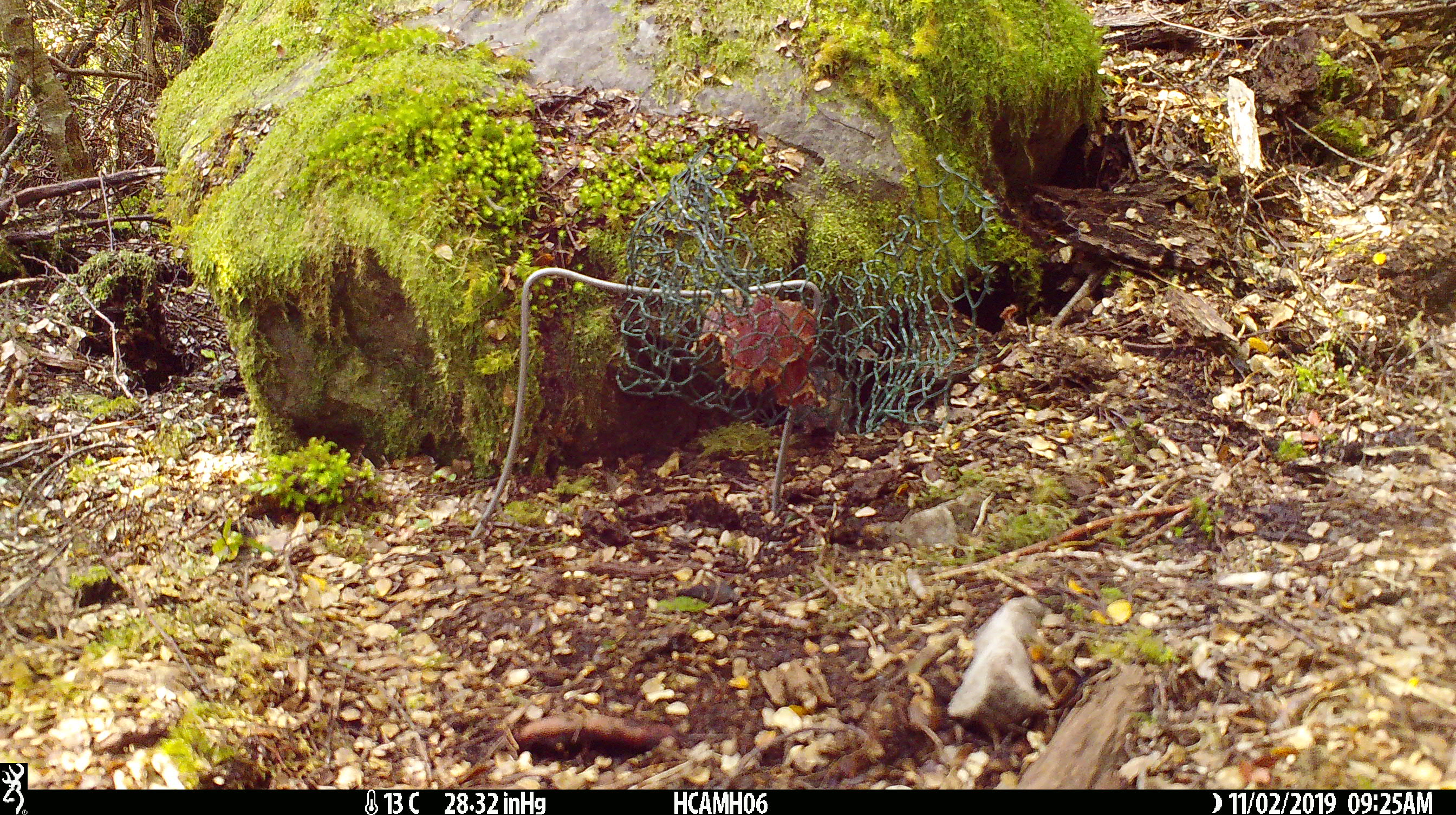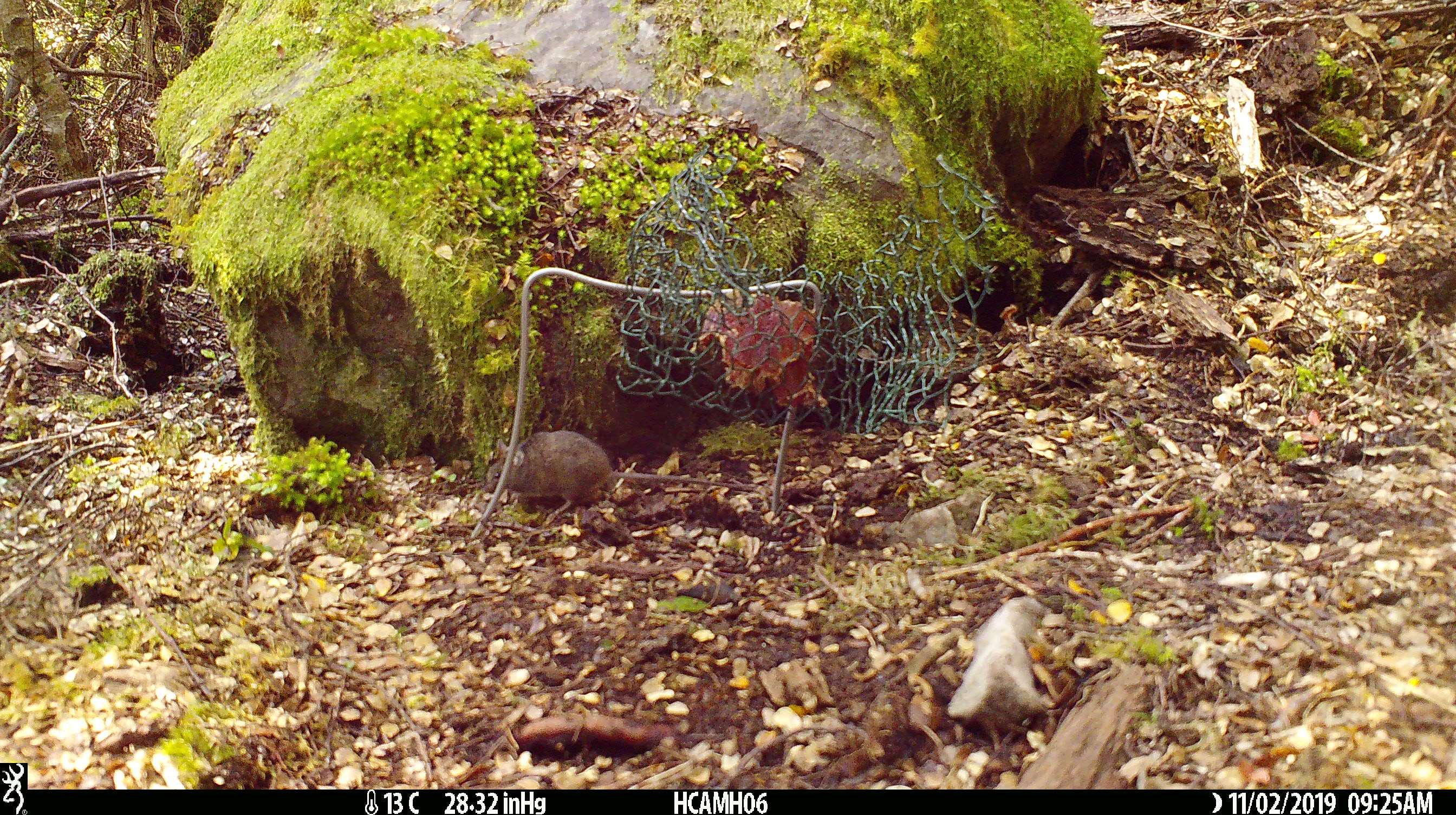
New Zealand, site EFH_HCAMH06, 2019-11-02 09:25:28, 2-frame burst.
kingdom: Animalia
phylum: Chordata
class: Mammalia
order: Rodentia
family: Muridae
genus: Mus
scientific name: Mus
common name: mouse